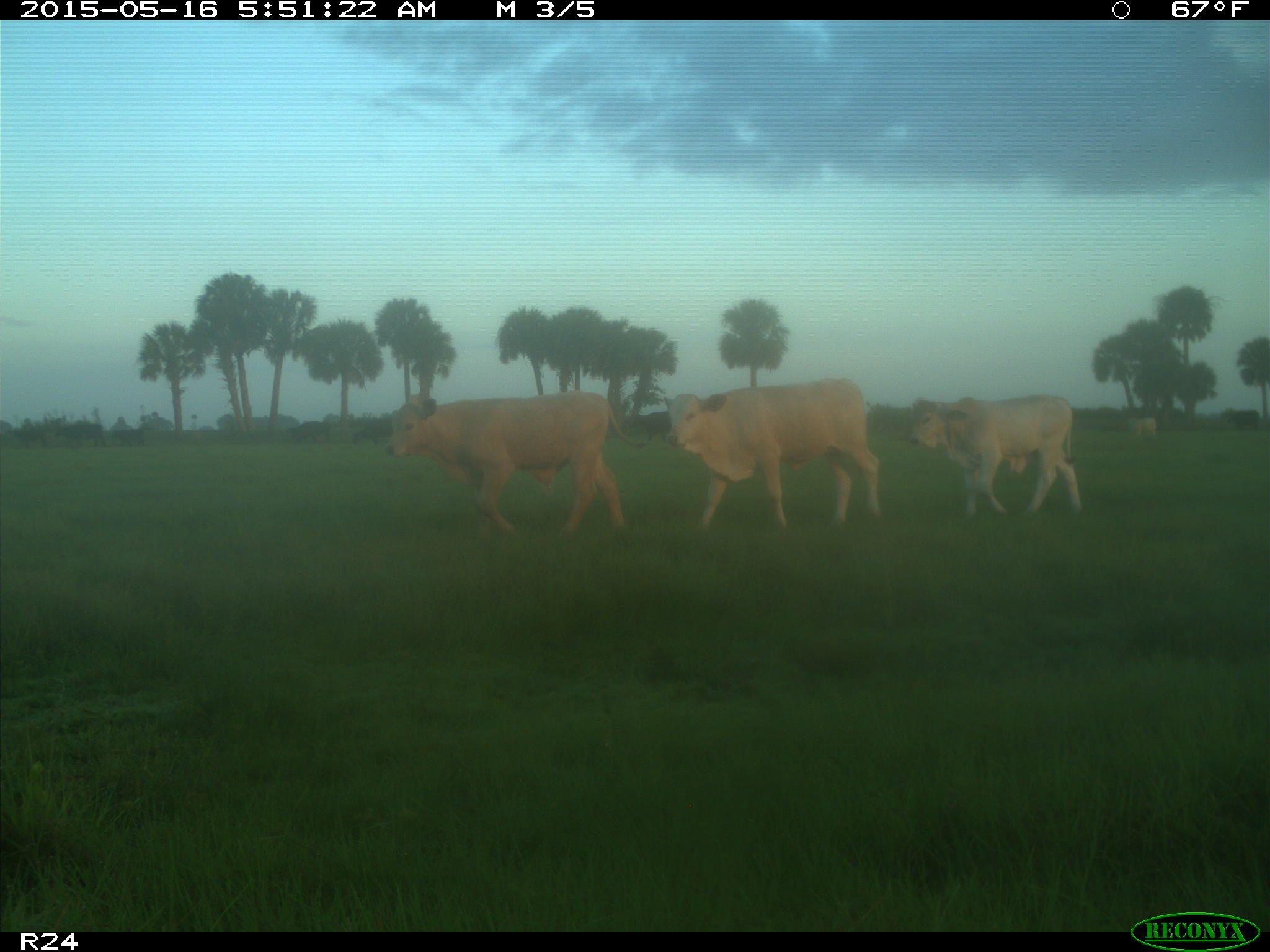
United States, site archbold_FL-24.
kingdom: Animalia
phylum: Chordata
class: Mammalia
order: Artiodactyla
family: Bovidae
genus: Bos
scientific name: Bos taurus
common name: domestic cow